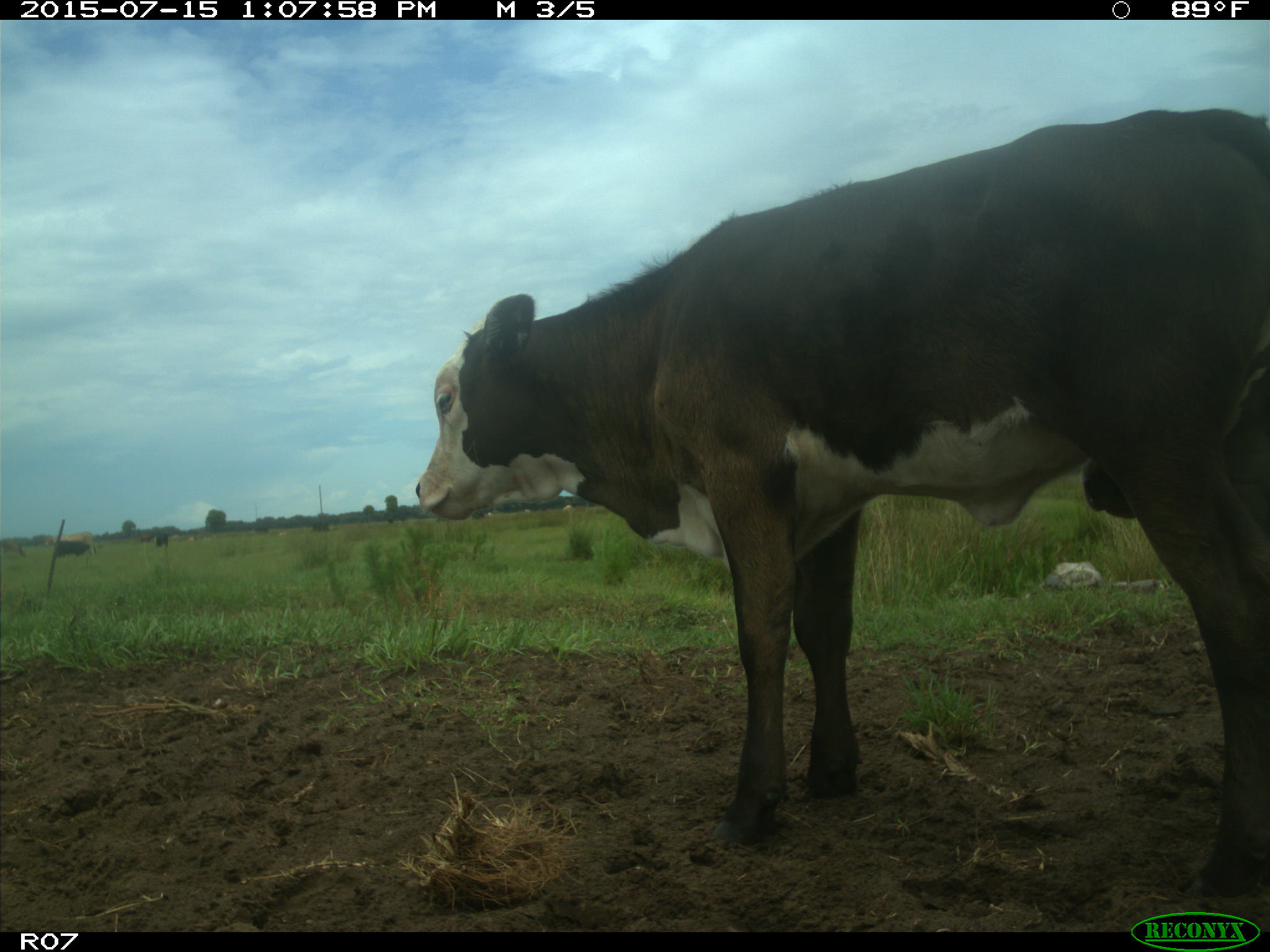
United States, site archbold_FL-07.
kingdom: Animalia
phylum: Chordata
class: Mammalia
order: Artiodactyla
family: Bovidae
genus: Bos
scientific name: Bos taurus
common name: domestic cow